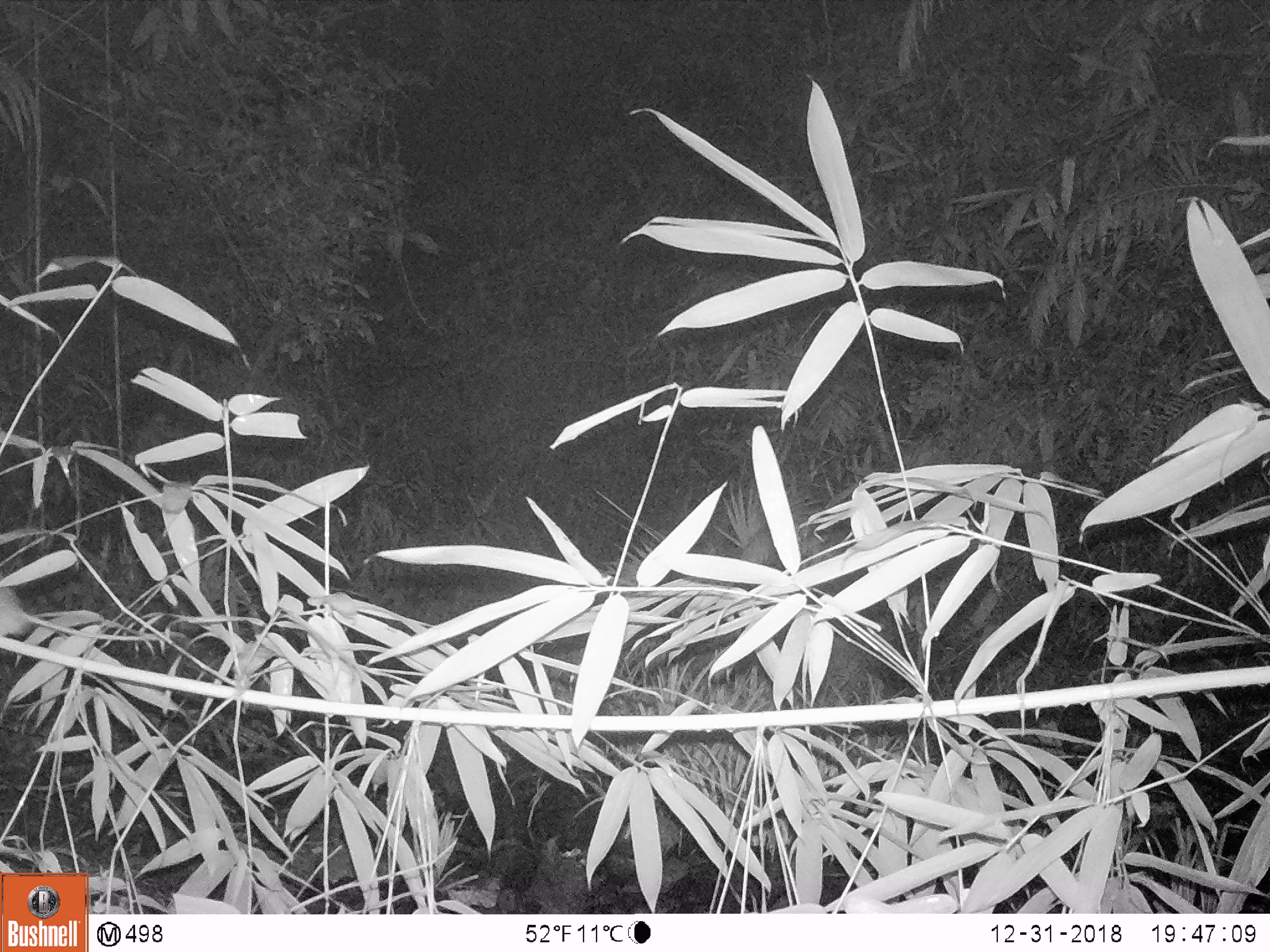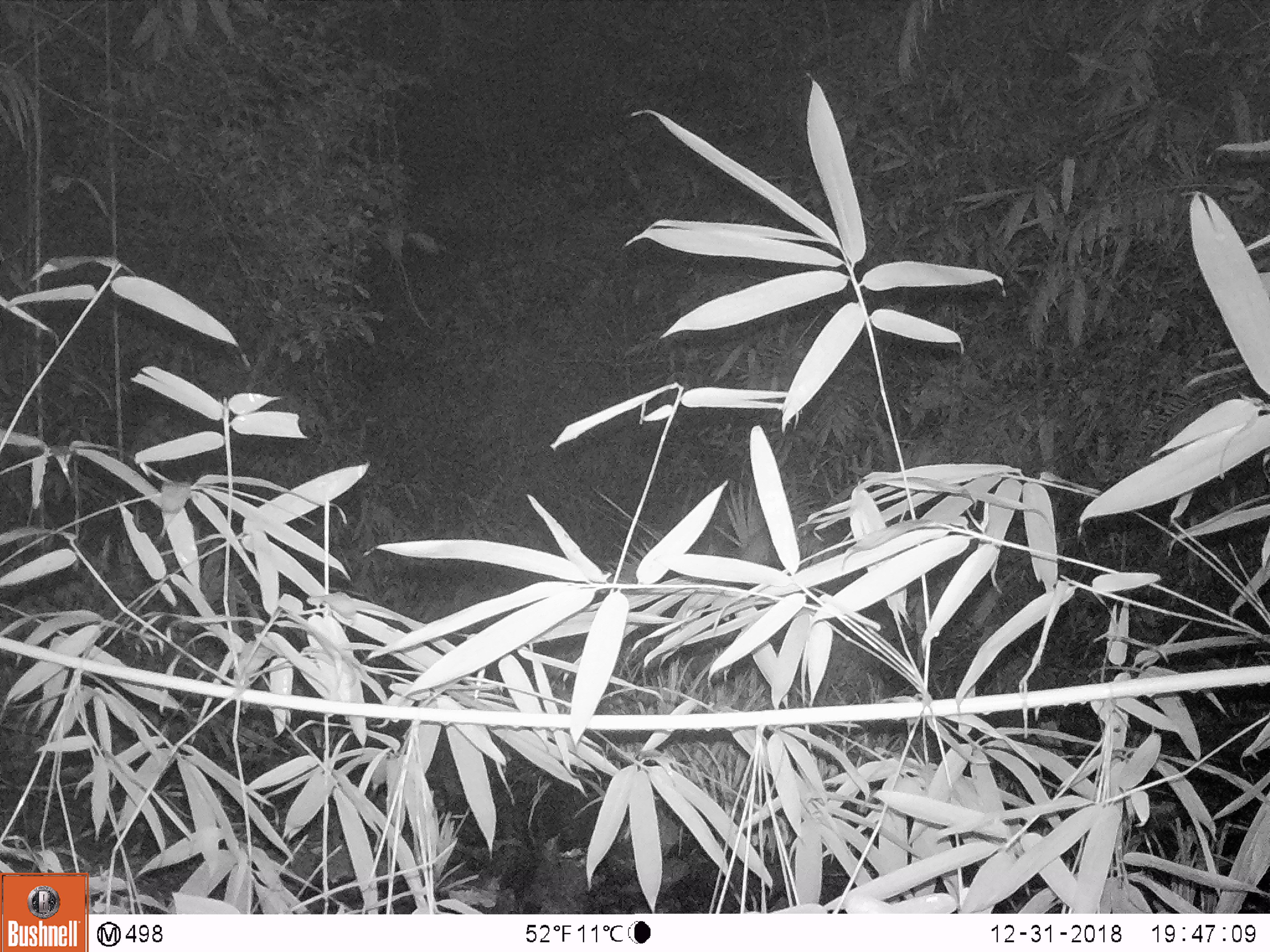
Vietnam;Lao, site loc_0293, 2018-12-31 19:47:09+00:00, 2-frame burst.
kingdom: Animalia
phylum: Chordata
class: Mammalia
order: Rodentia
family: Muridae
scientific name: Muridae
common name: old-world mice and rats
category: unidentified murid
Unidentified murid (old-world mice and rats) (Muridae). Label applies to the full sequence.